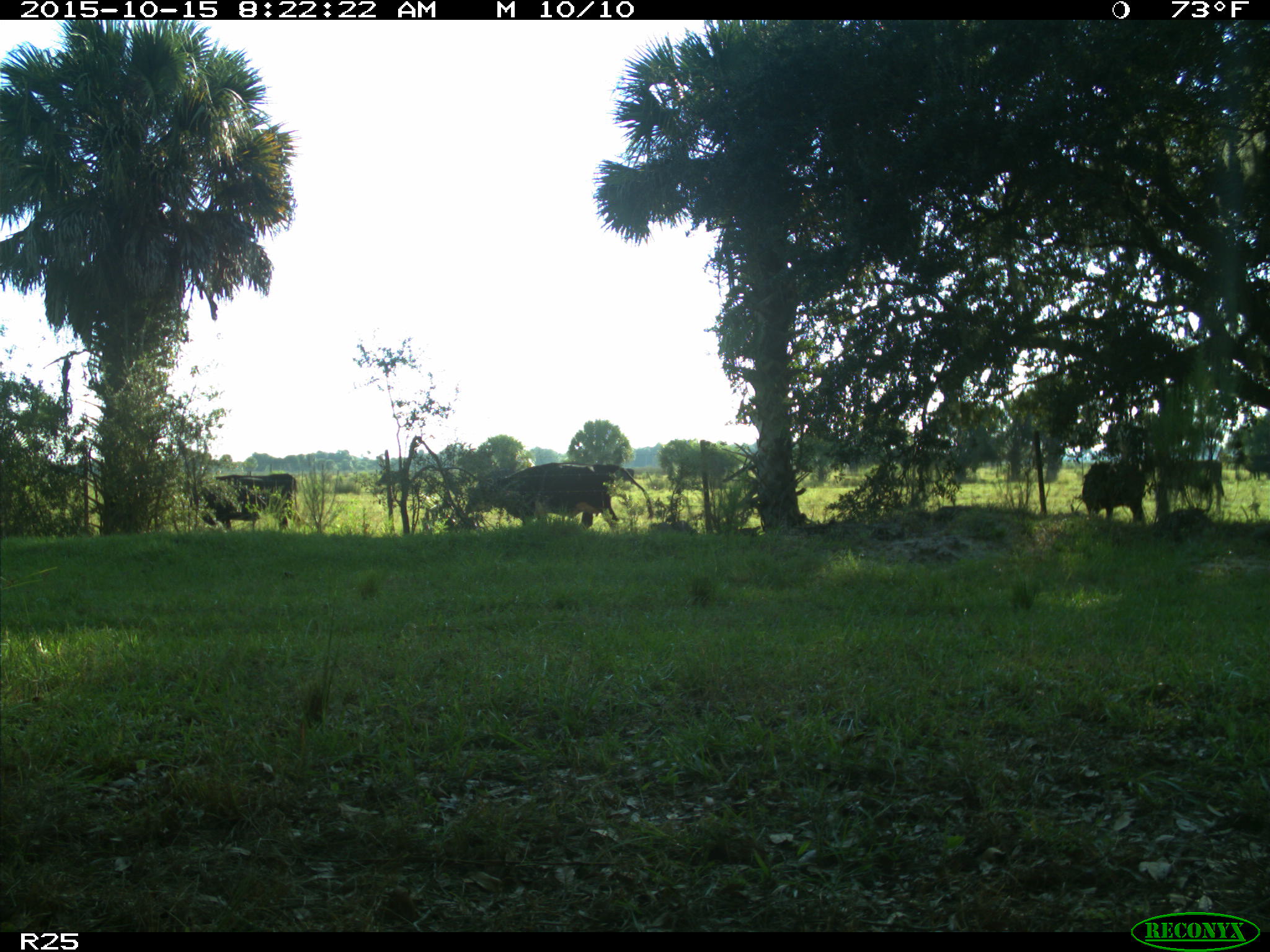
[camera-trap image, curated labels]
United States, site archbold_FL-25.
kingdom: Animalia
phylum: Chordata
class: Mammalia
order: Artiodactyla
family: Bovidae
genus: Bos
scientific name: Bos taurus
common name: domestic cow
Bos taurus (domestic cow).